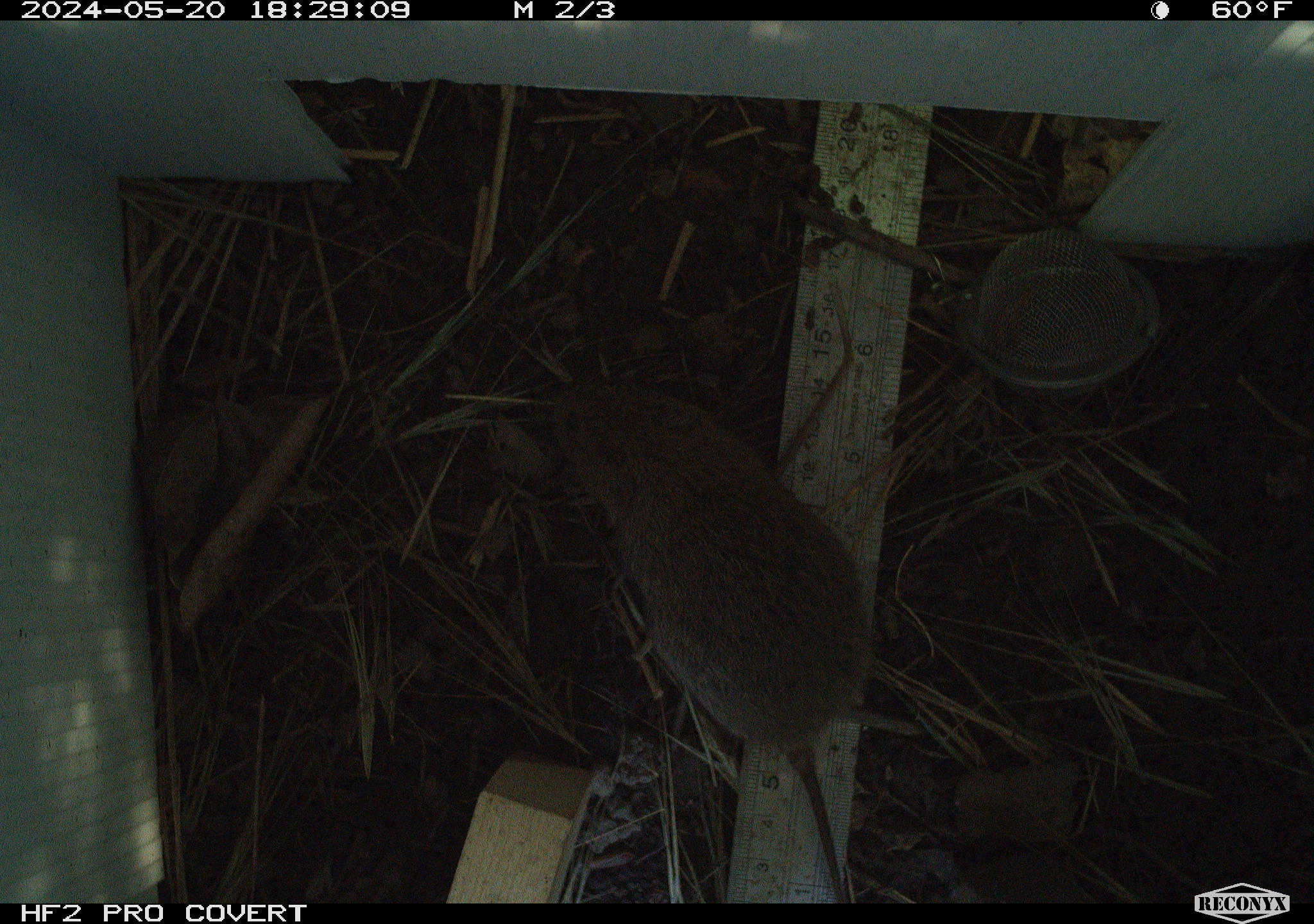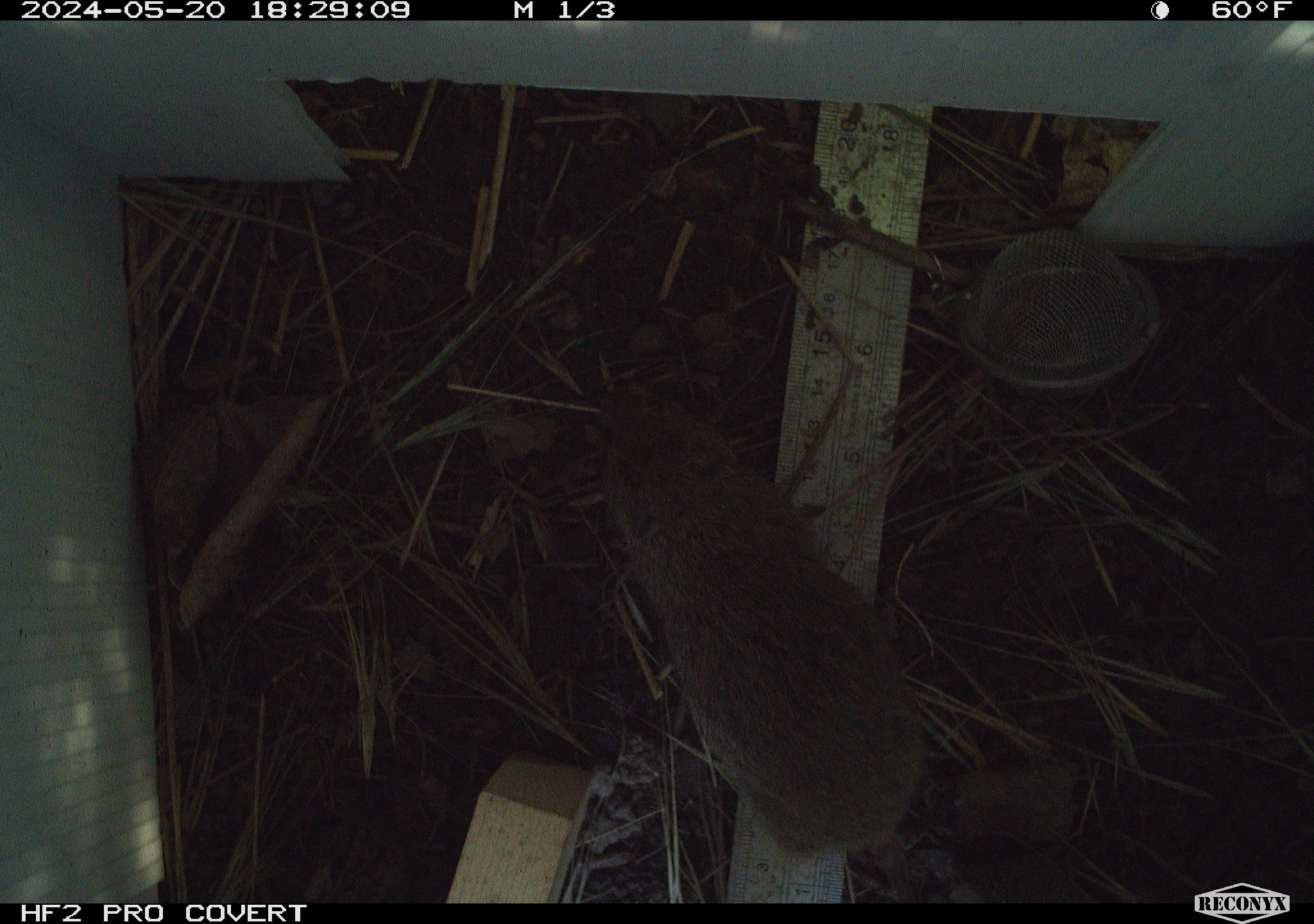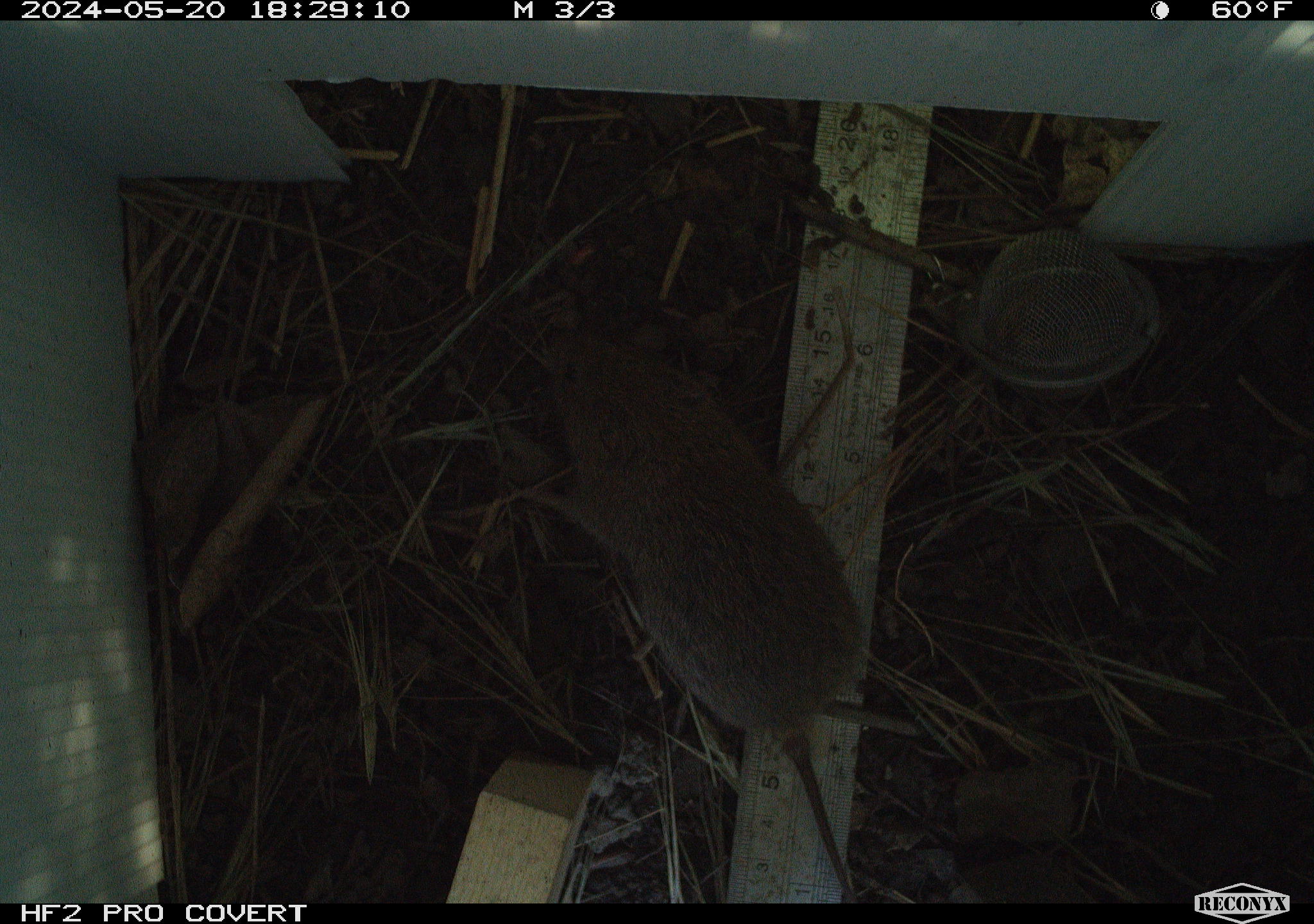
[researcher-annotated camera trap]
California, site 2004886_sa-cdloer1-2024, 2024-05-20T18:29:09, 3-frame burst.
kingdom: Animalia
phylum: Chordata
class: Mammalia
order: Rodentia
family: Cricetidae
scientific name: Arvicolinae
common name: voles, lemmings, and muskrats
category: arvicolinae subfamily